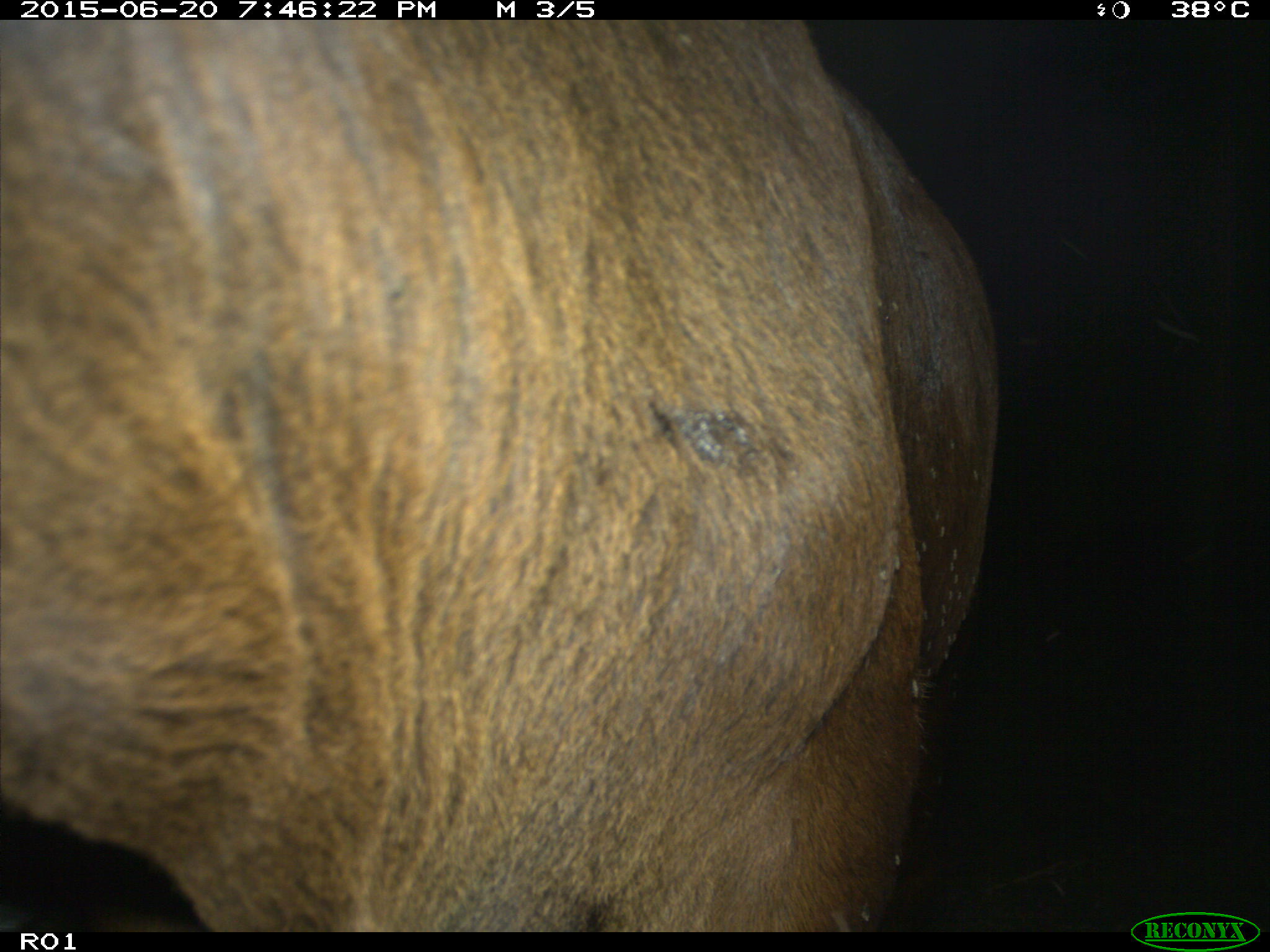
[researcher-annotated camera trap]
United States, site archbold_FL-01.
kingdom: Animalia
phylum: Chordata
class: Mammalia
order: Artiodactyla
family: Bovidae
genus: Bos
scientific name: Bos taurus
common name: domestic cow